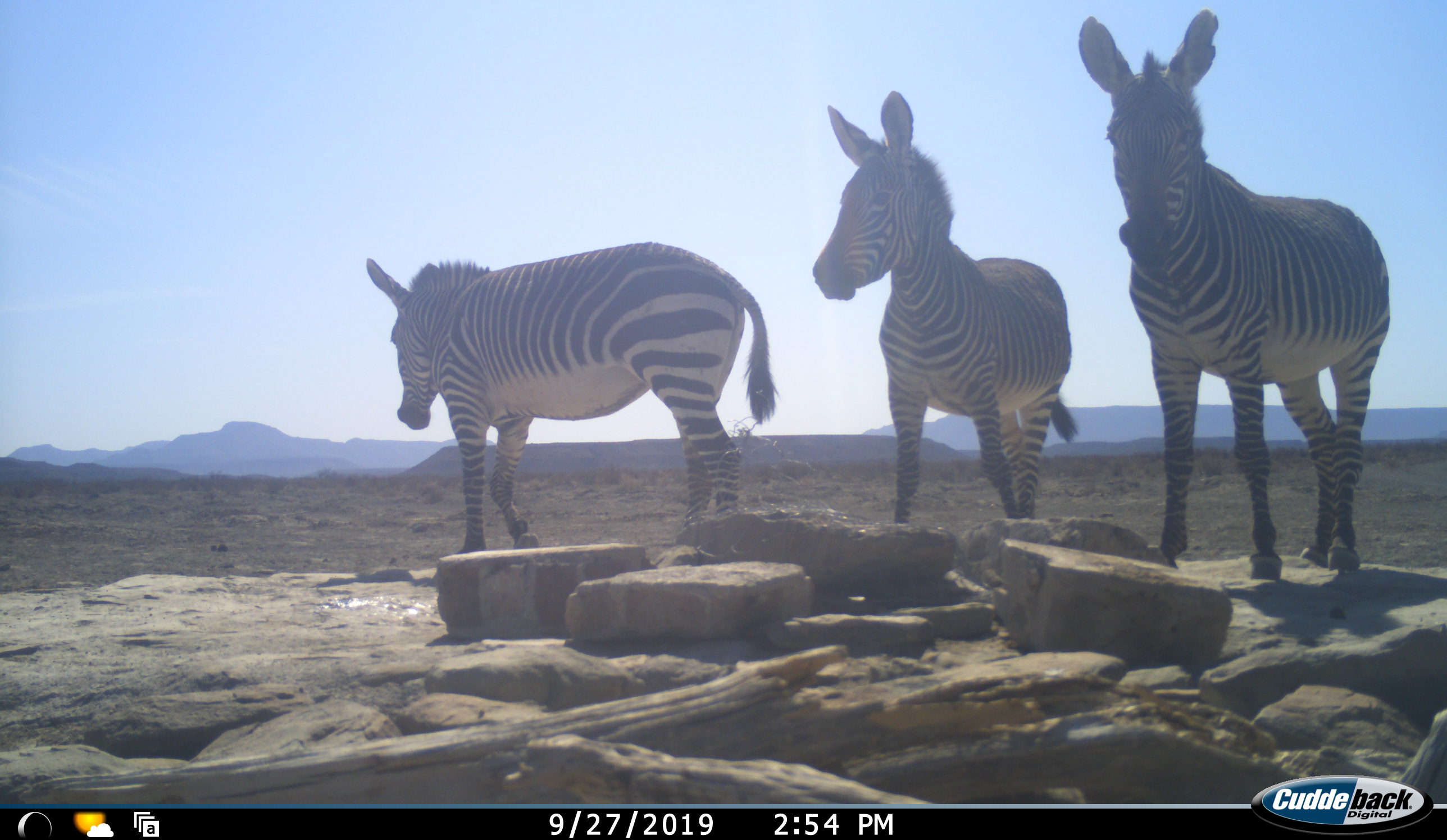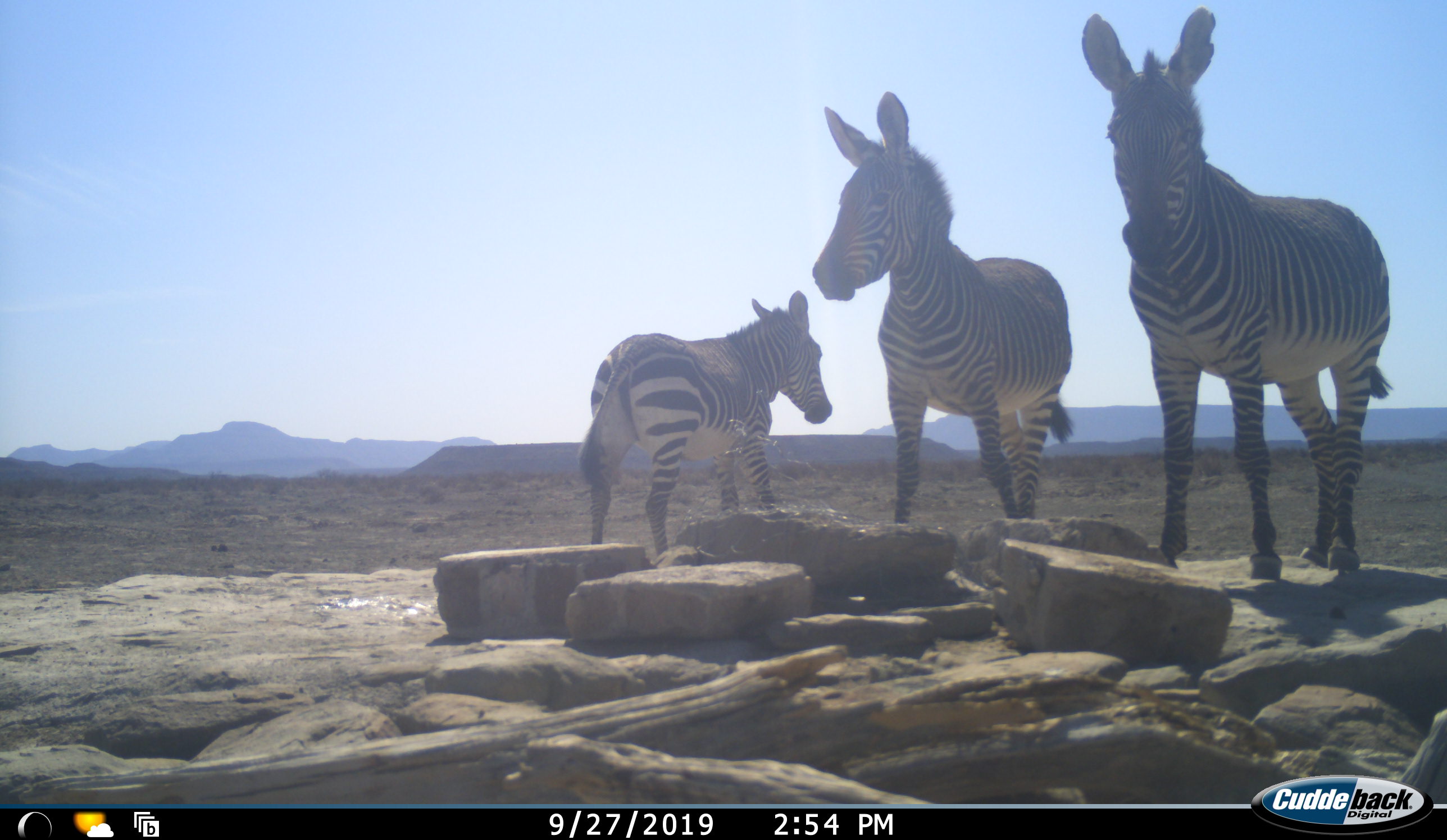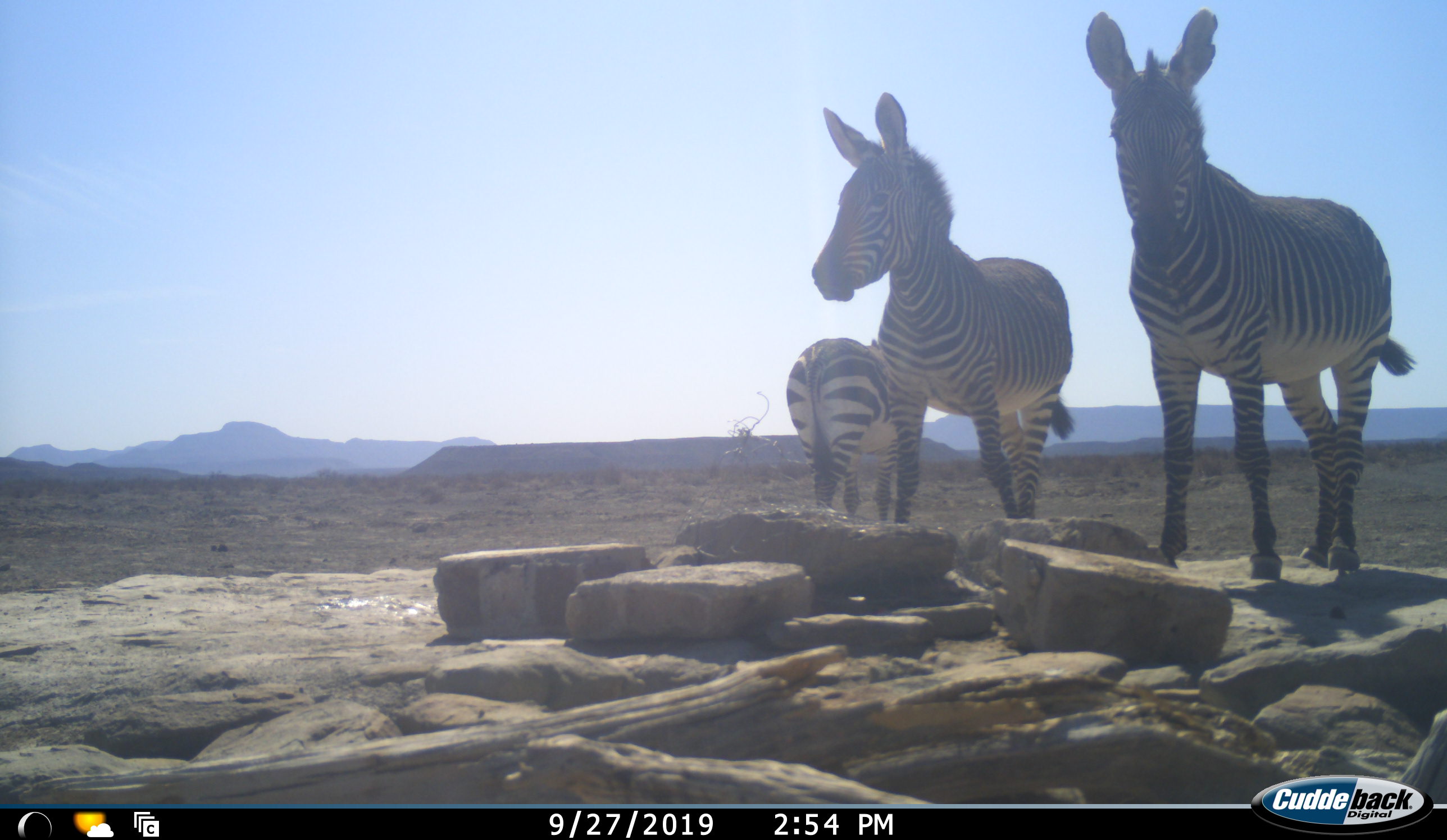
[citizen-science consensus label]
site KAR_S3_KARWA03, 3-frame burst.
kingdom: Animalia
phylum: Chordata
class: Mammalia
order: Perissodactyla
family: Equidae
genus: Equus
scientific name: Equus zebra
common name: mountain zebra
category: zebramountain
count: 3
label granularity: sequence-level